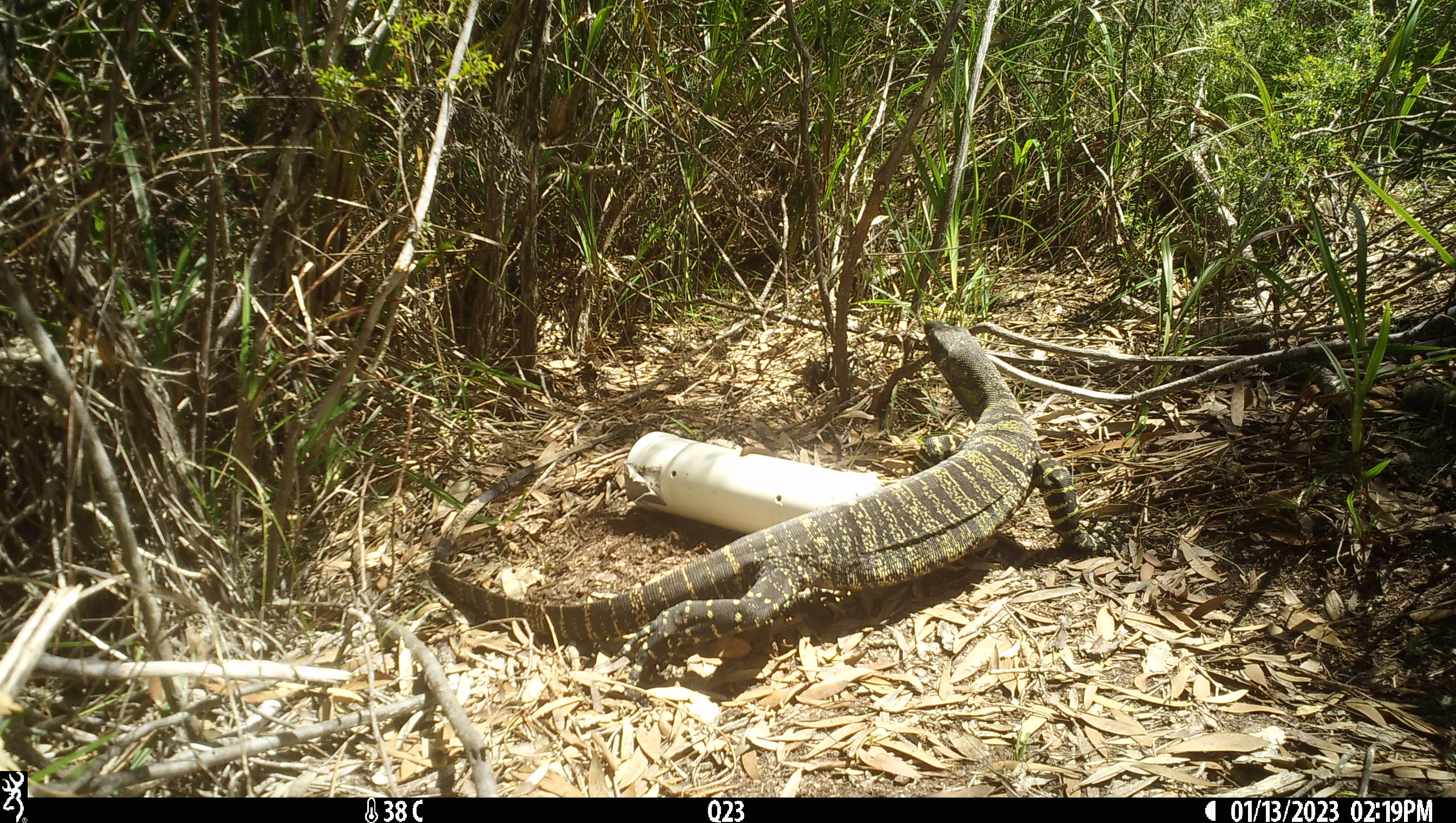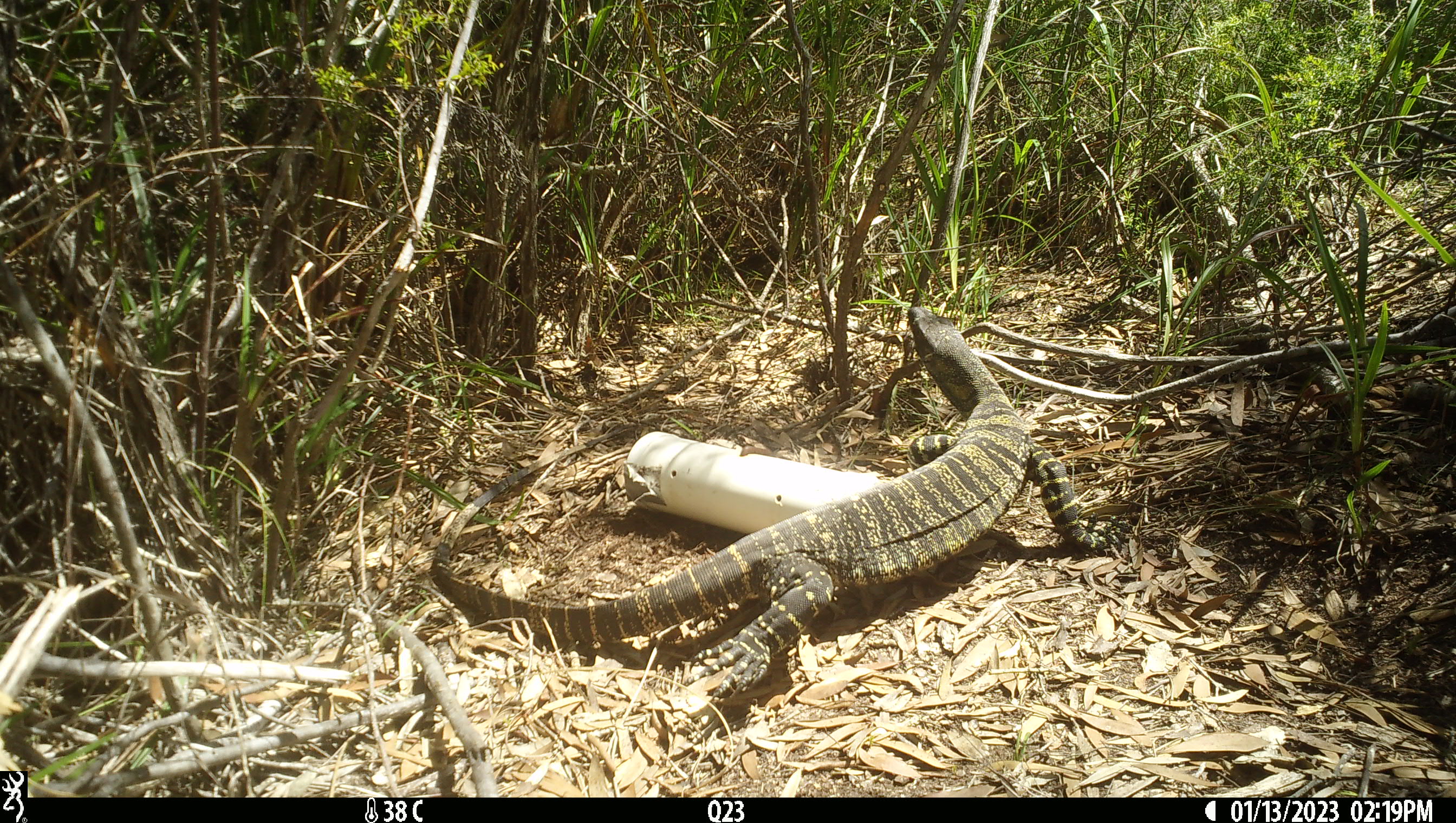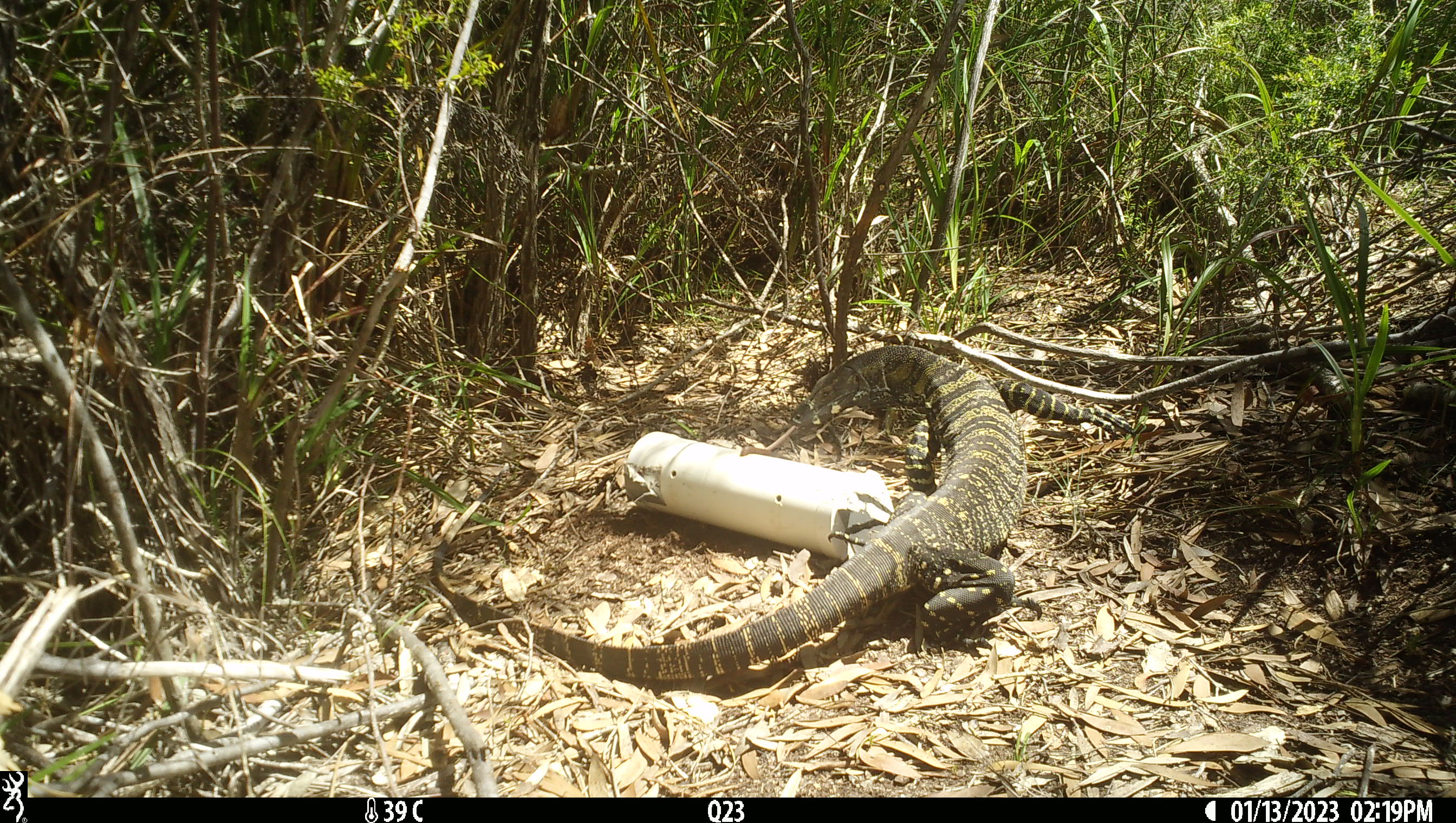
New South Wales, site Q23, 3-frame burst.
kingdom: Animalia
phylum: Chordata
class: Reptilia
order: Squamata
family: Varanidae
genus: Varanus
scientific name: Varanus varius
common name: lace monitor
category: goanna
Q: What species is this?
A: Goanna (lace monitor) (Varanus varius).